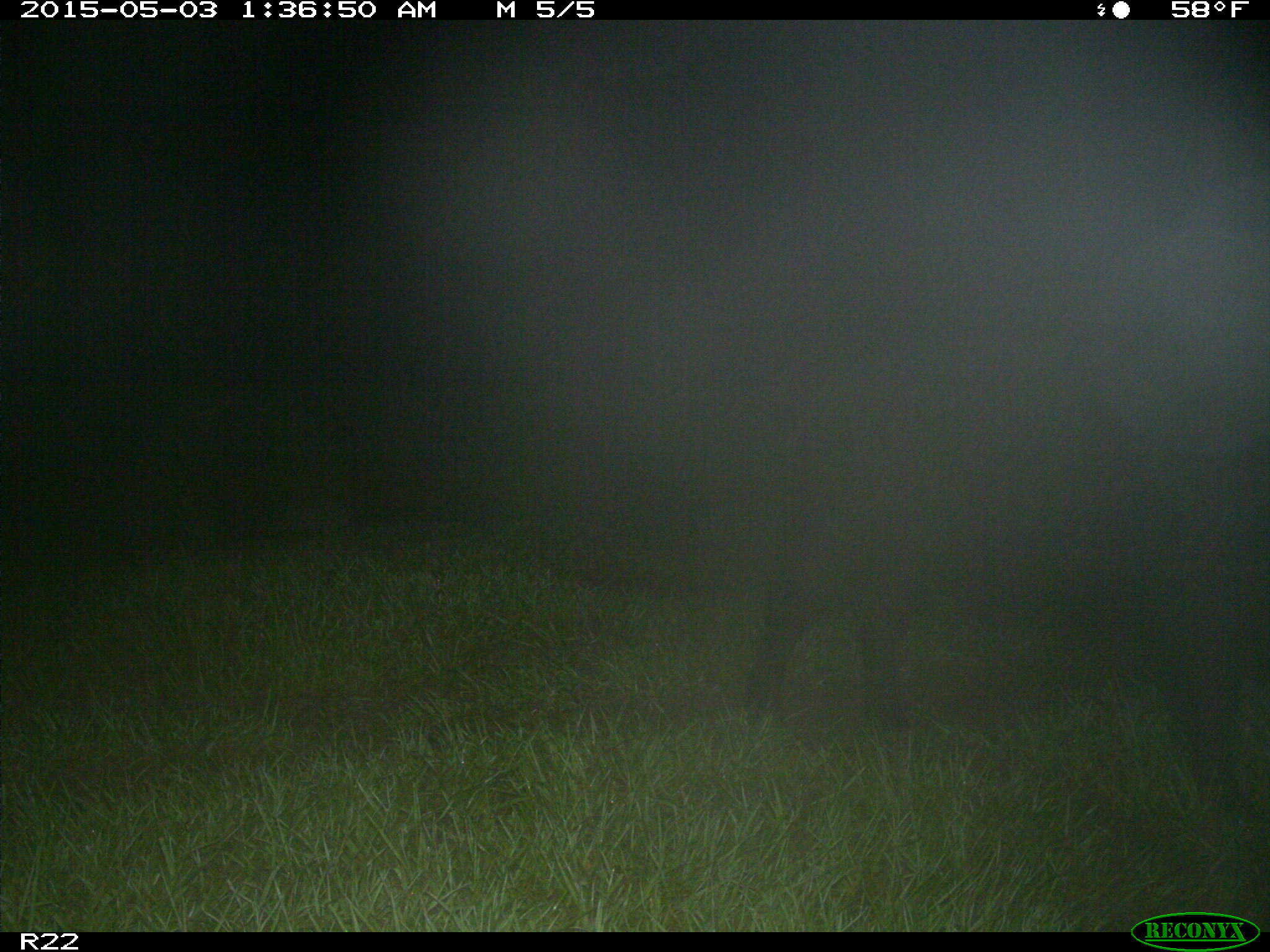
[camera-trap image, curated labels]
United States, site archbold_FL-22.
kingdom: Animalia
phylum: Chordata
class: Mammalia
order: Artiodactyla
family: Suidae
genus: Sus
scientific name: Sus scrofa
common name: wild boar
Sus scrofa (wild boar).